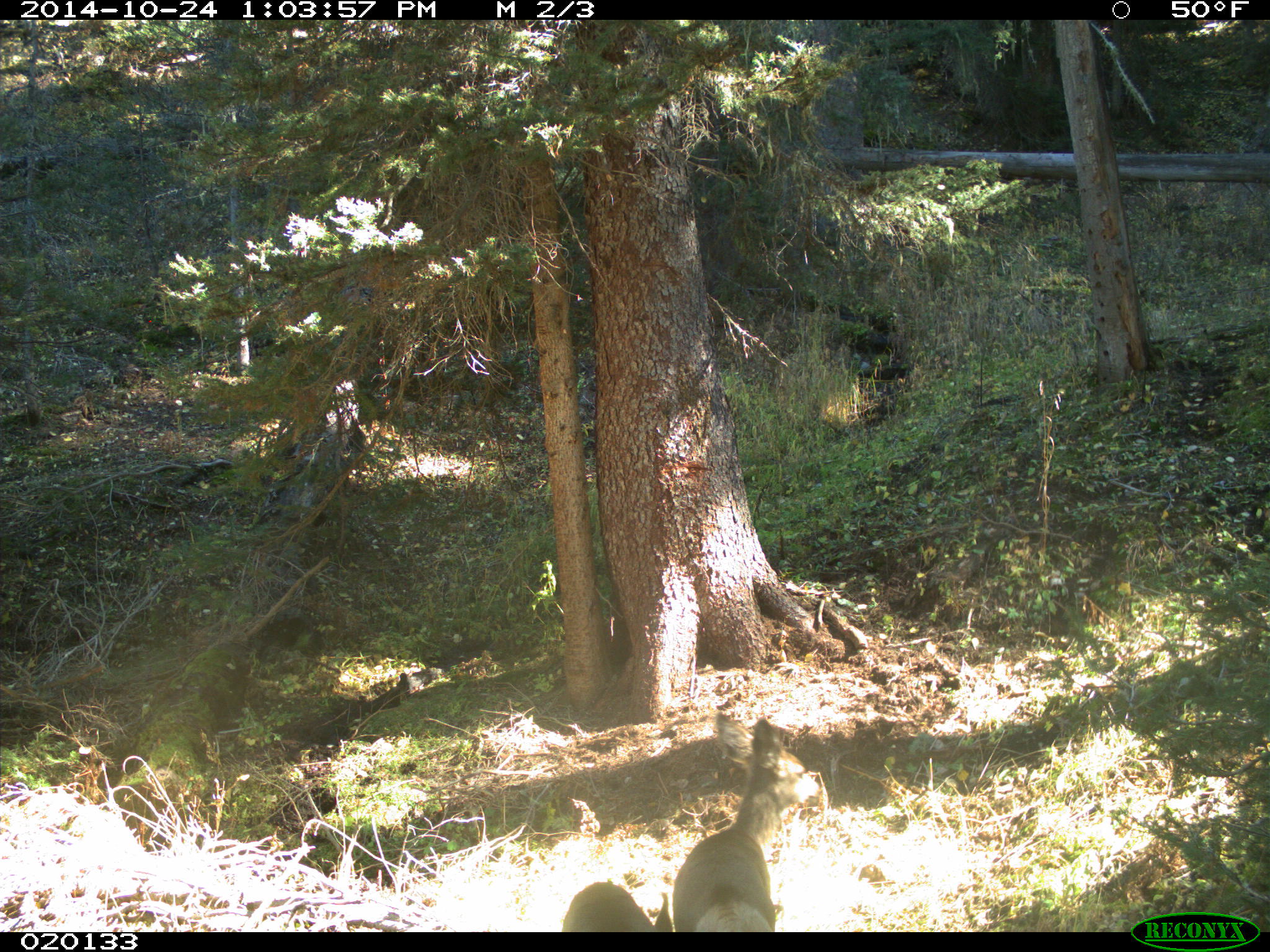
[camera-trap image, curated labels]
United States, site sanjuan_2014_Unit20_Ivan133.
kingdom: Animalia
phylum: Chordata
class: Mammalia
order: Artiodactyla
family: Cervidae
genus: Odocoileus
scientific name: Odocoileus hemionus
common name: mule deer